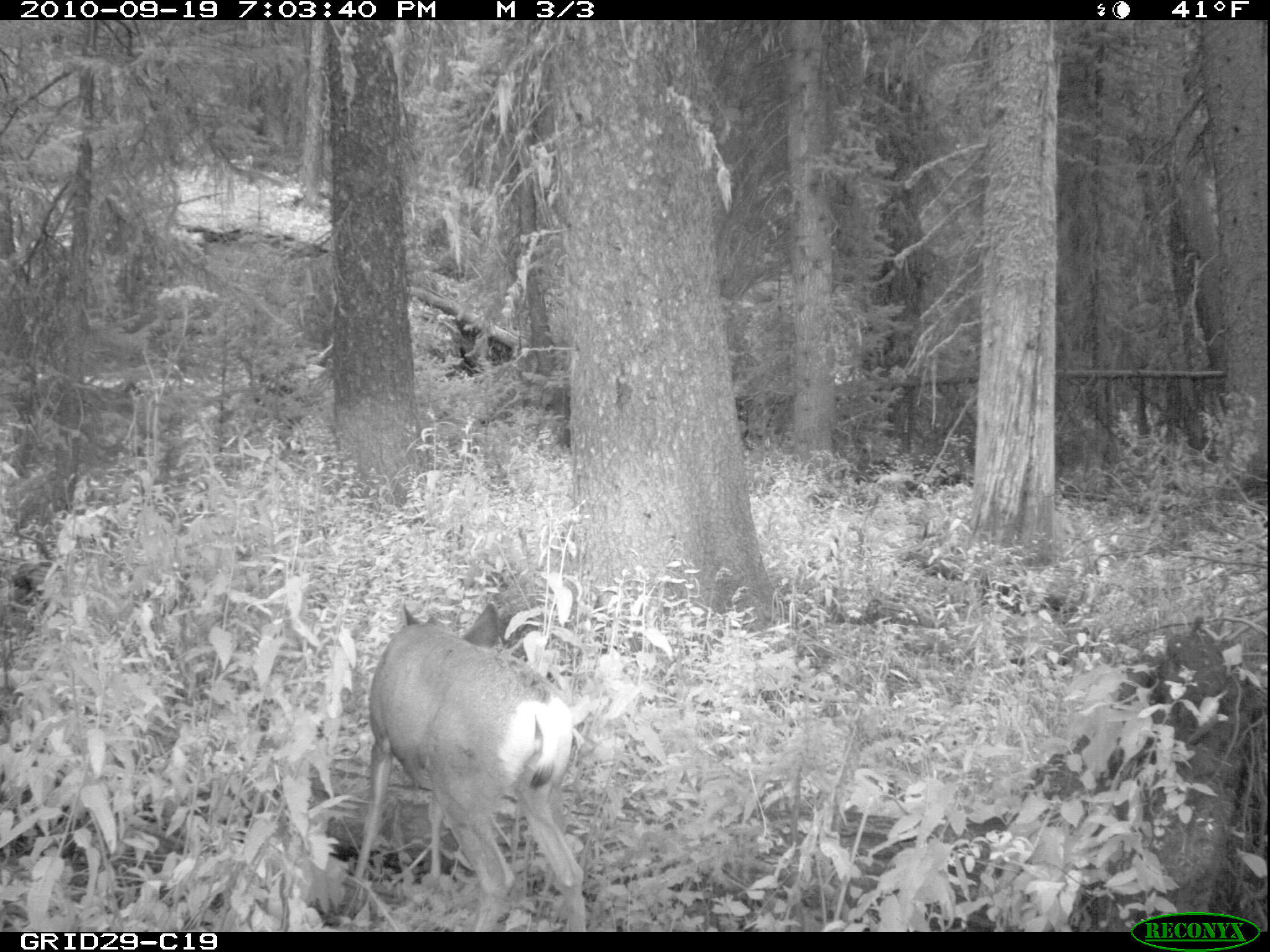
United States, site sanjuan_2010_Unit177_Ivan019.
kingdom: Animalia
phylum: Chordata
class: Mammalia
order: Artiodactyla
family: Cervidae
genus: Odocoileus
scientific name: Odocoileus hemionus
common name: mule deer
Odocoileus hemionus (mule deer).